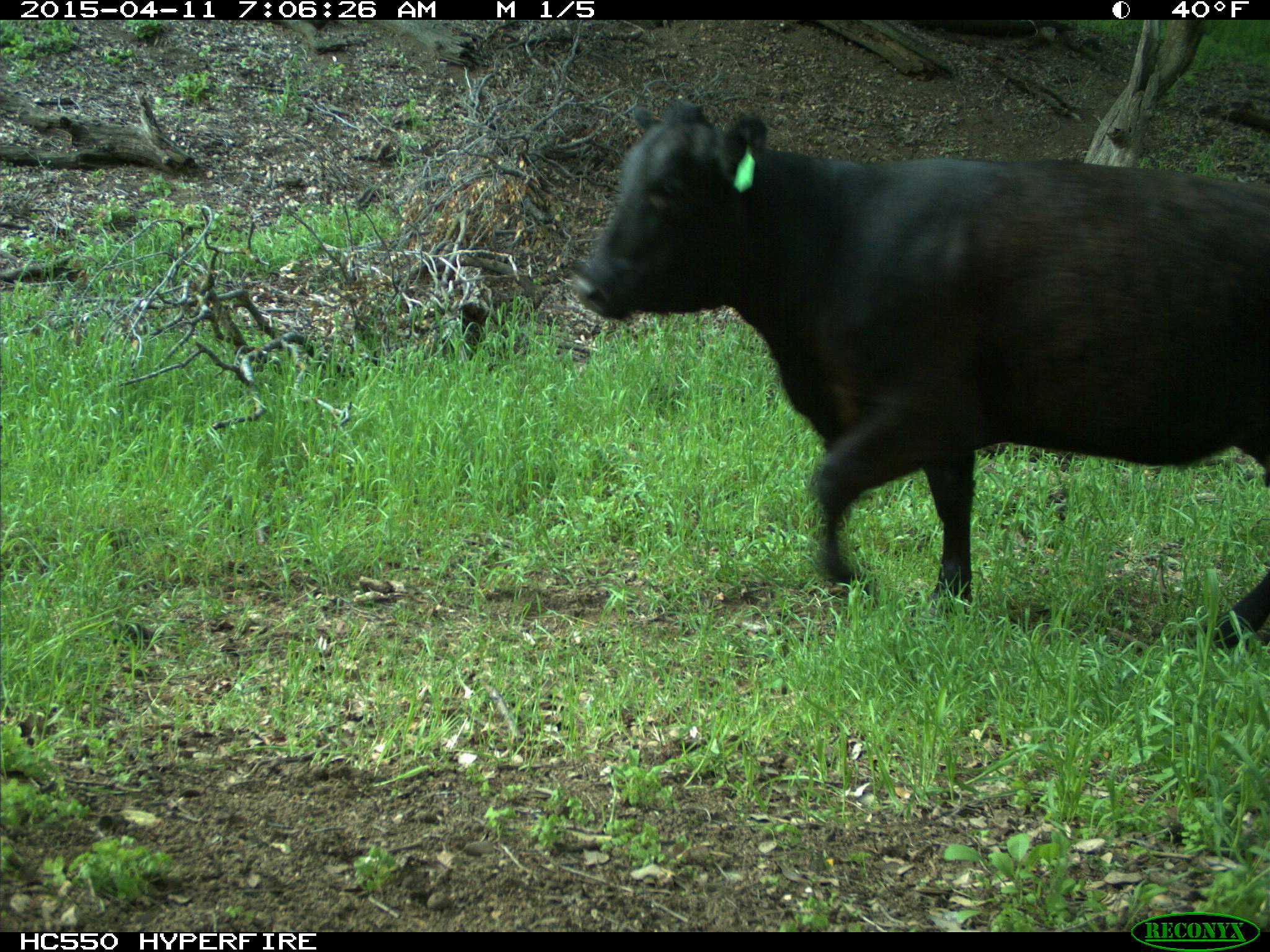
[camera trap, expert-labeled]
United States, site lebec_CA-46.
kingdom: Animalia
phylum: Chordata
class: Mammalia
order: Artiodactyla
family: Bovidae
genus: Bos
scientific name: Bos taurus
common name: domestic cow